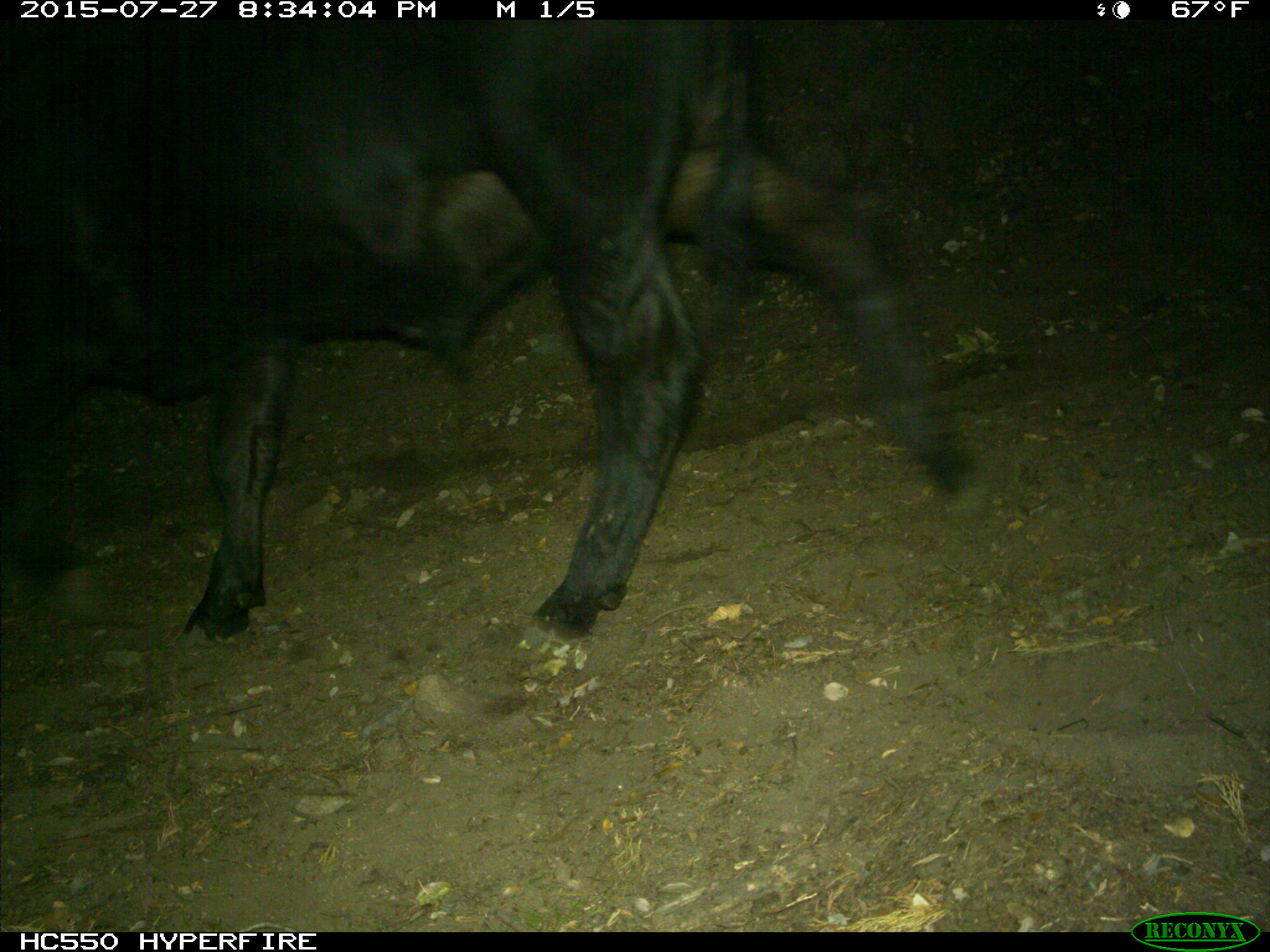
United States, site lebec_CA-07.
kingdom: Animalia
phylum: Chordata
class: Mammalia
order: Artiodactyla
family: Bovidae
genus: Bos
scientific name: Bos taurus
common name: domestic cow